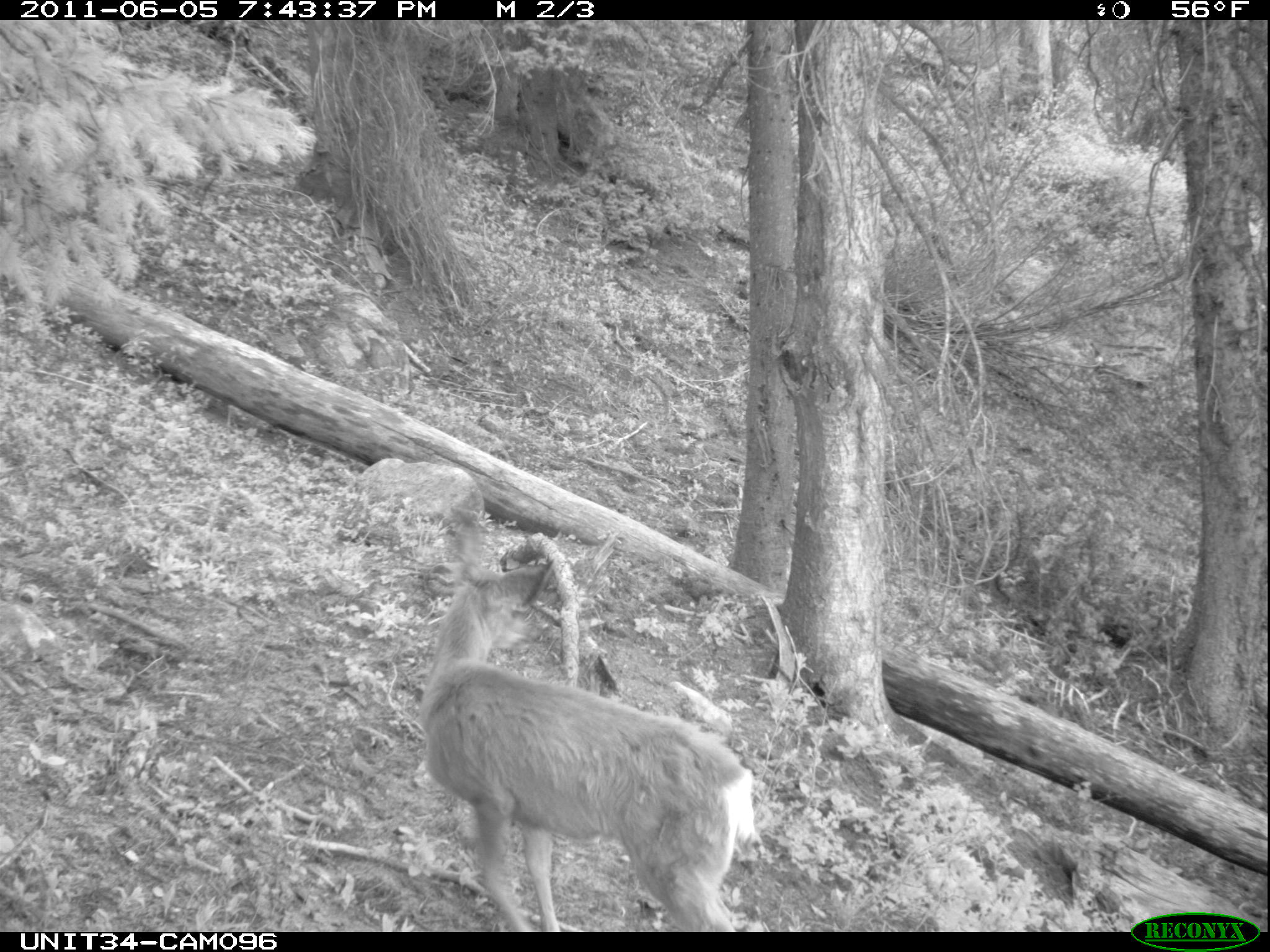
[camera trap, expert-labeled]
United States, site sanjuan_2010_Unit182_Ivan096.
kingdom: Animalia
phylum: Chordata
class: Mammalia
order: Artiodactyla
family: Cervidae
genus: Odocoileus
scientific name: Odocoileus hemionus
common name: mule deer